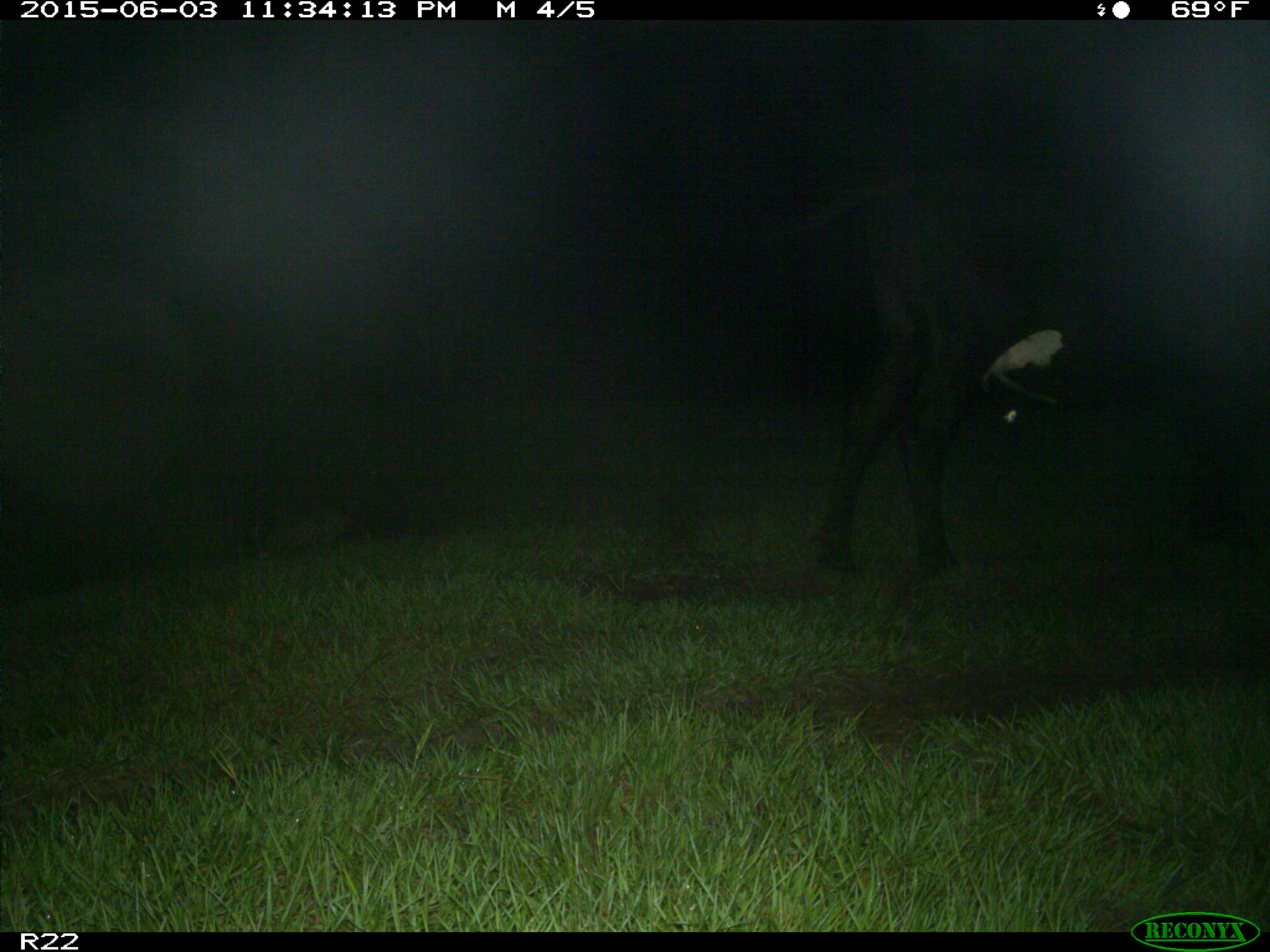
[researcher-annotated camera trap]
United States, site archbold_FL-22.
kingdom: Animalia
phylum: Chordata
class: Mammalia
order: Artiodactyla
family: Bovidae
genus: Bos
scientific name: Bos taurus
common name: domestic cow